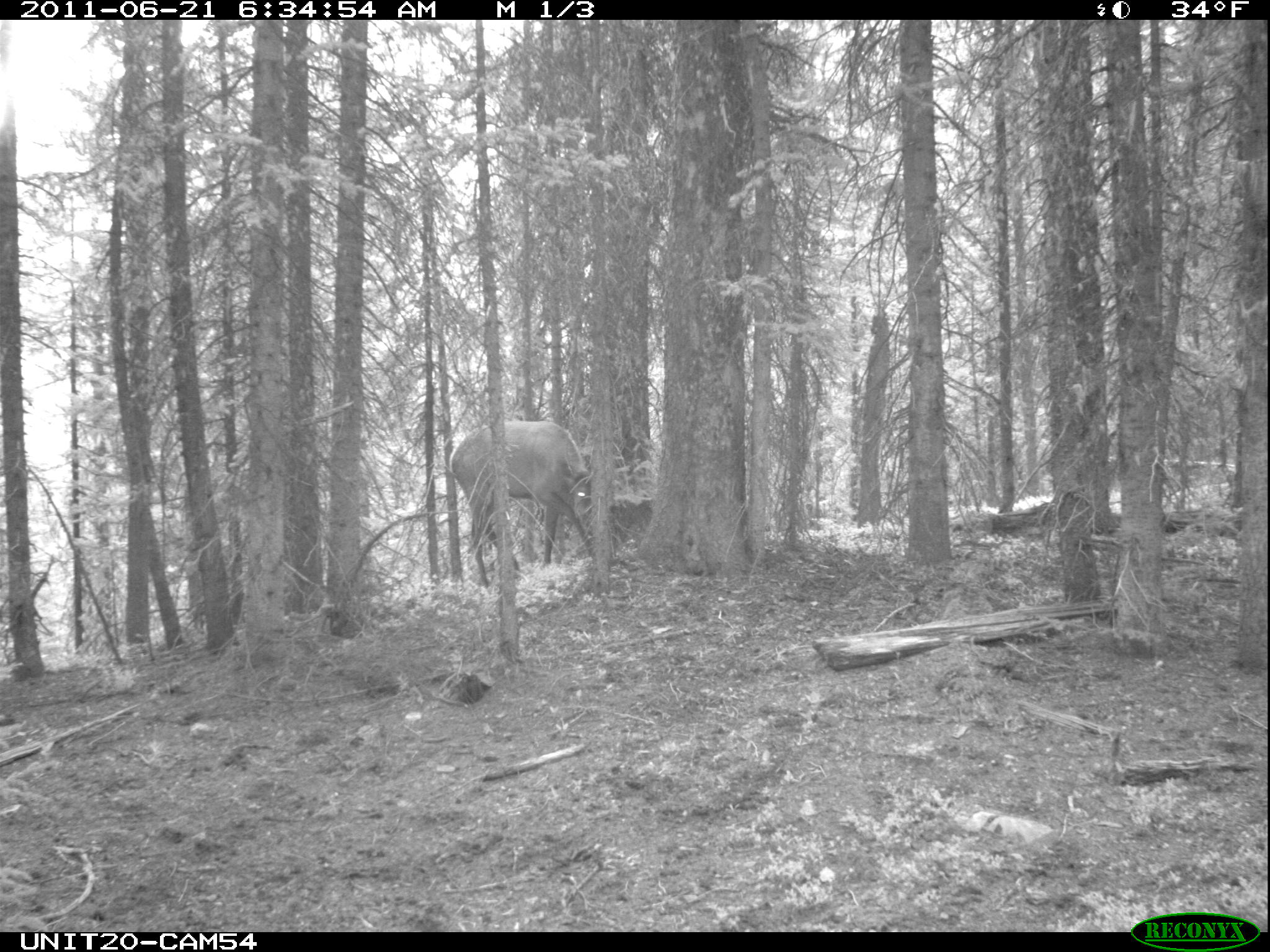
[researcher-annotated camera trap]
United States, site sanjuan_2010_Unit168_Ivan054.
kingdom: Animalia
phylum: Chordata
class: Mammalia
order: Artiodactyla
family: Cervidae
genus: Cervus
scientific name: Cervus elaphus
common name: red deer